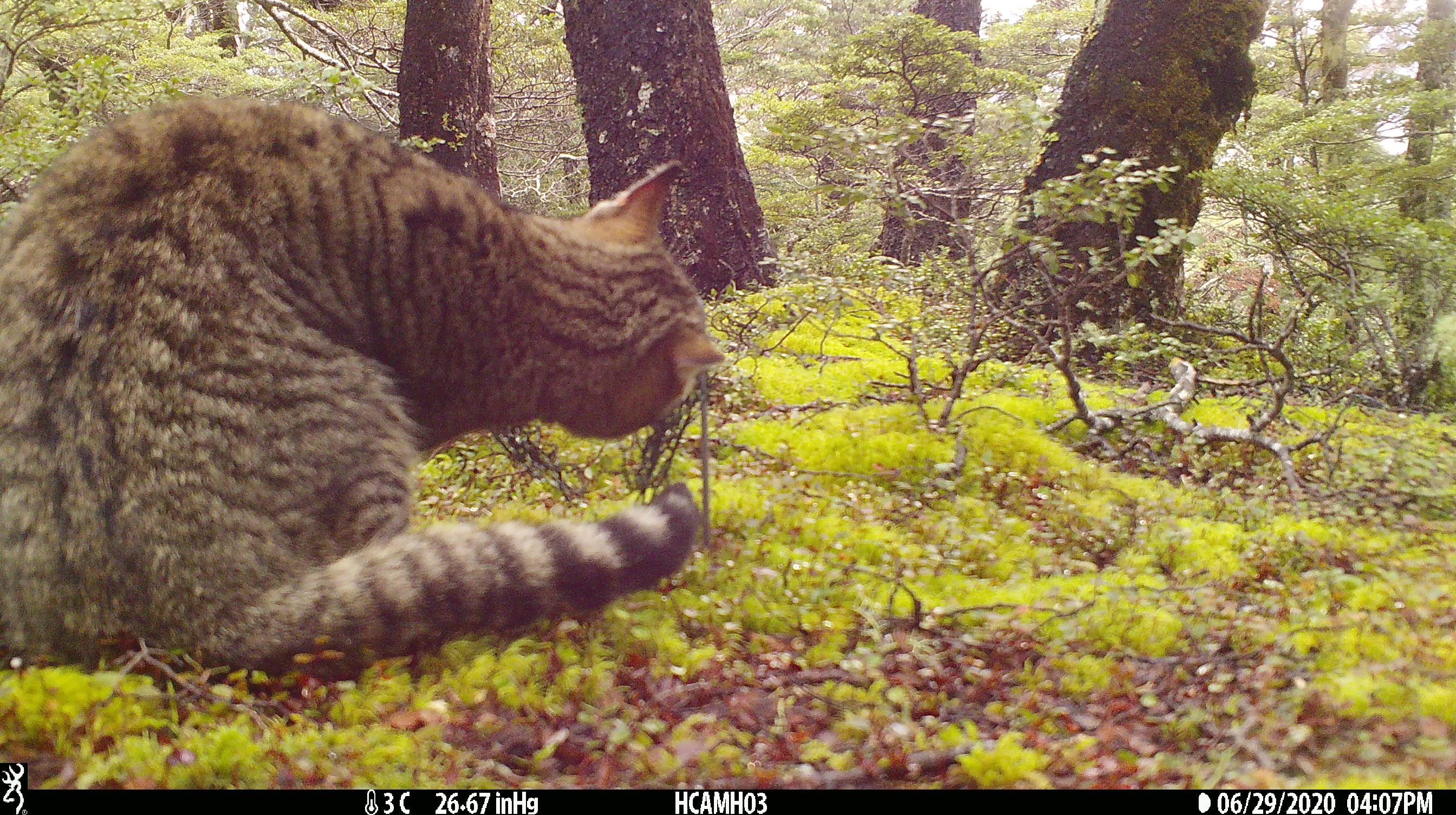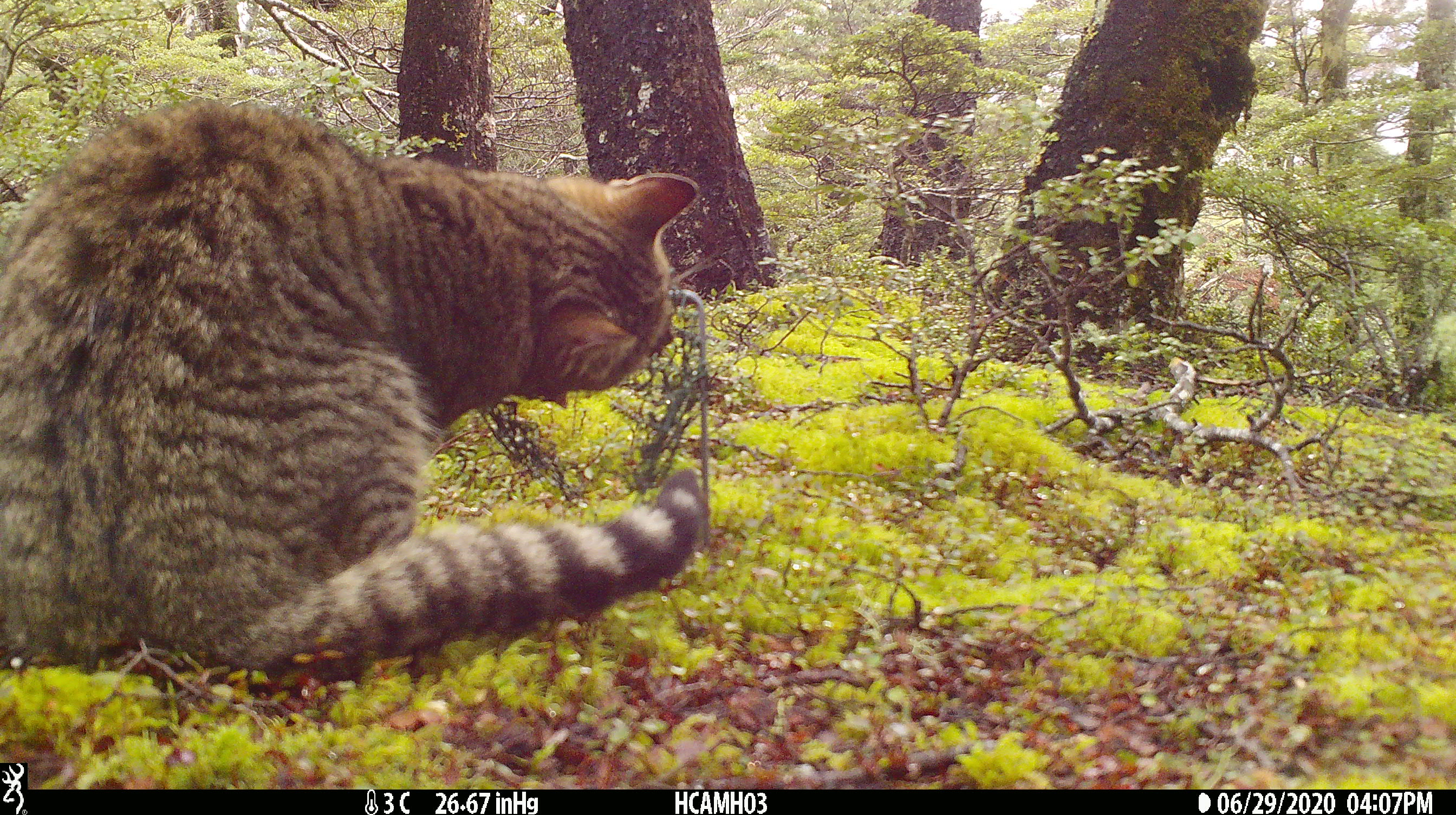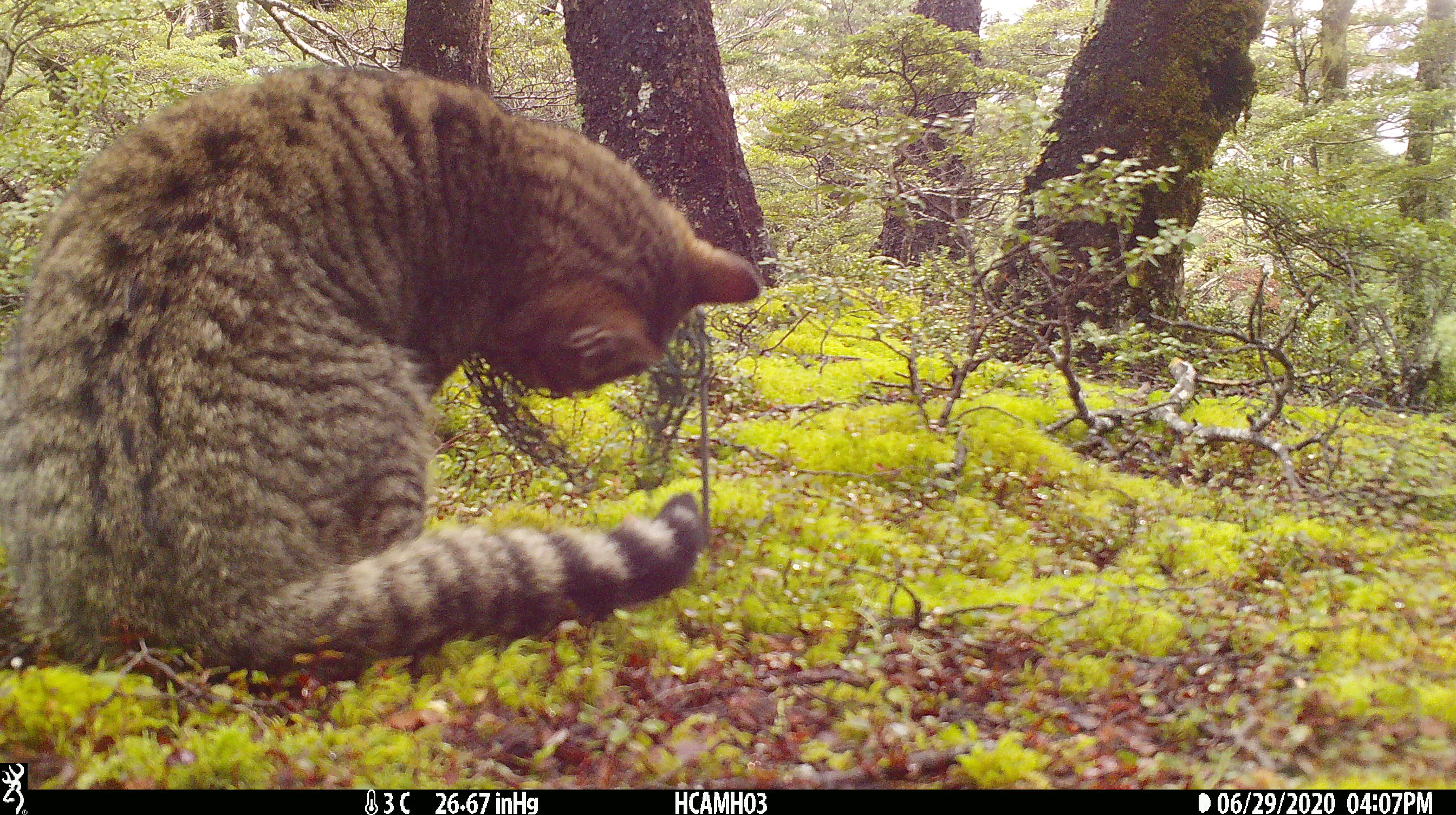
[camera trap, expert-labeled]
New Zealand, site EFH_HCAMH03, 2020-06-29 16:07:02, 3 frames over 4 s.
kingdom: Animalia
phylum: Chordata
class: Mammalia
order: Carnivora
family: Felidae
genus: Felis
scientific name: Felis catus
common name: domestic cat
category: cat